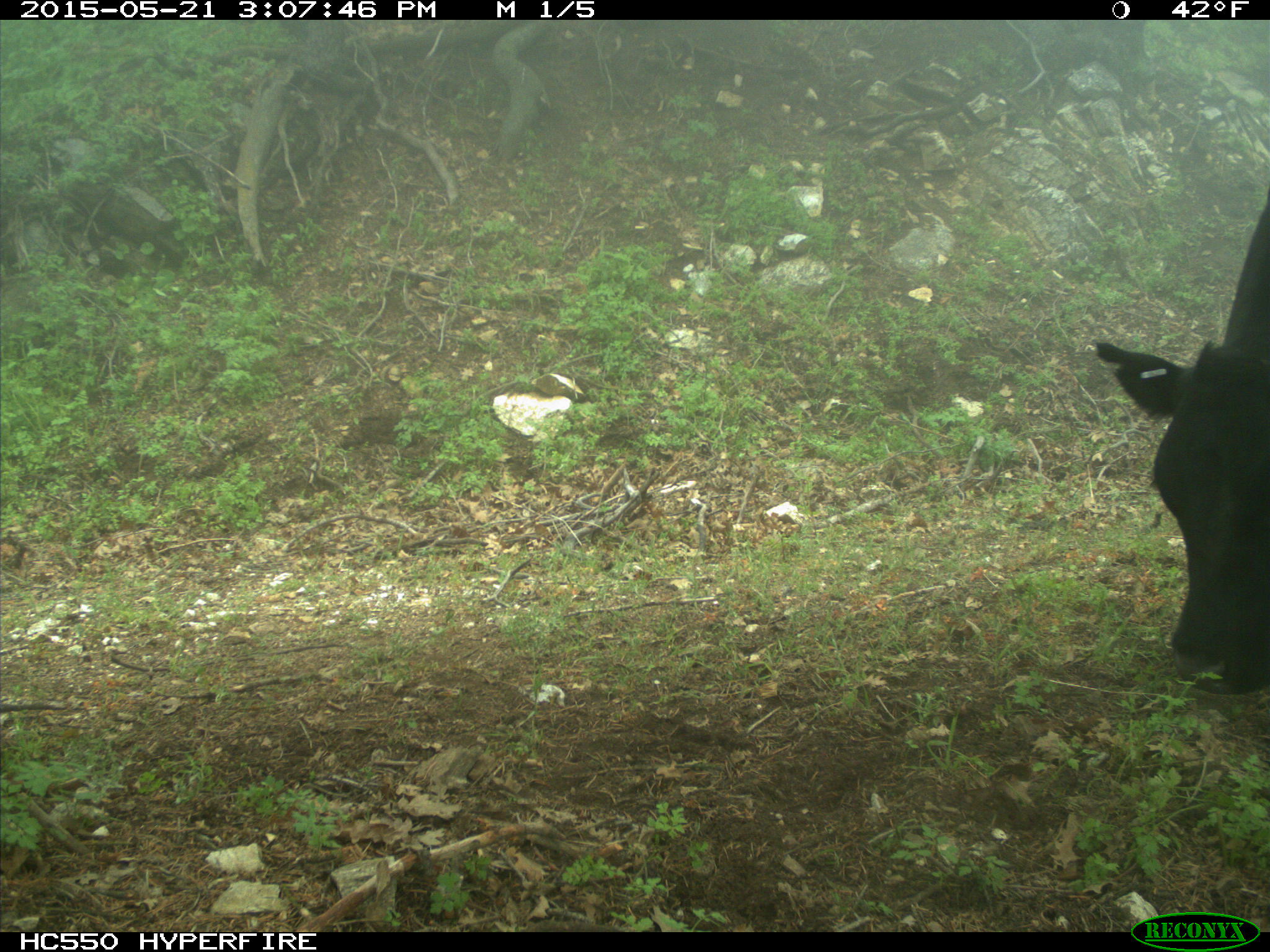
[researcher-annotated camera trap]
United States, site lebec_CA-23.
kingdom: Animalia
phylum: Chordata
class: Mammalia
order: Artiodactyla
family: Bovidae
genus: Bos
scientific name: Bos taurus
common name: domestic cow